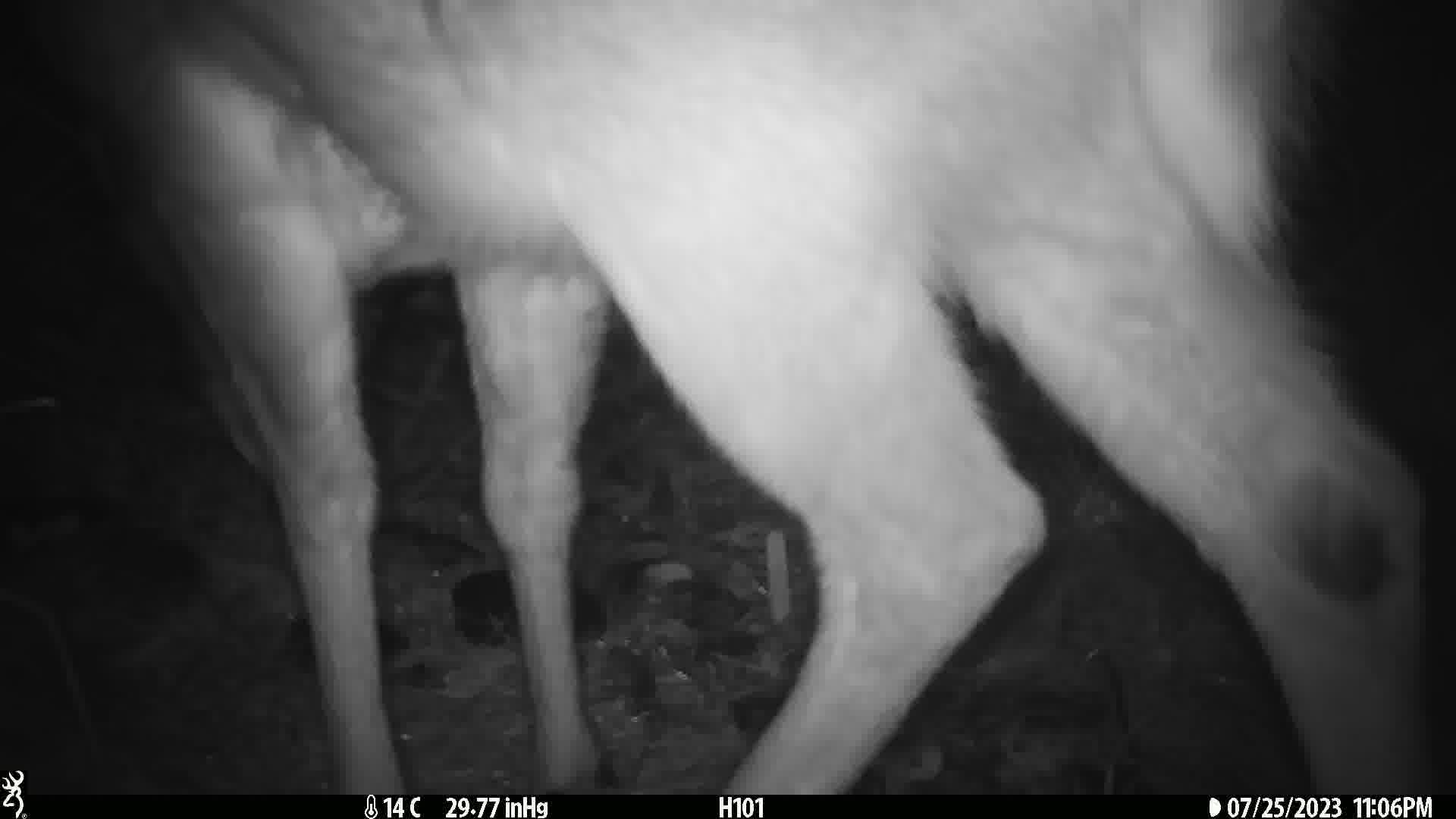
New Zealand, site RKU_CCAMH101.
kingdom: Animalia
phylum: Chordata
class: Mammalia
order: Artiodactyla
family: Cervidae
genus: Odocoileus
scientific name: Odocoileus virginianus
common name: white-tailed deer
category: white tailed deer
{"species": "white tailed deer (white-tailed deer) (Odocoileus virginianus)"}